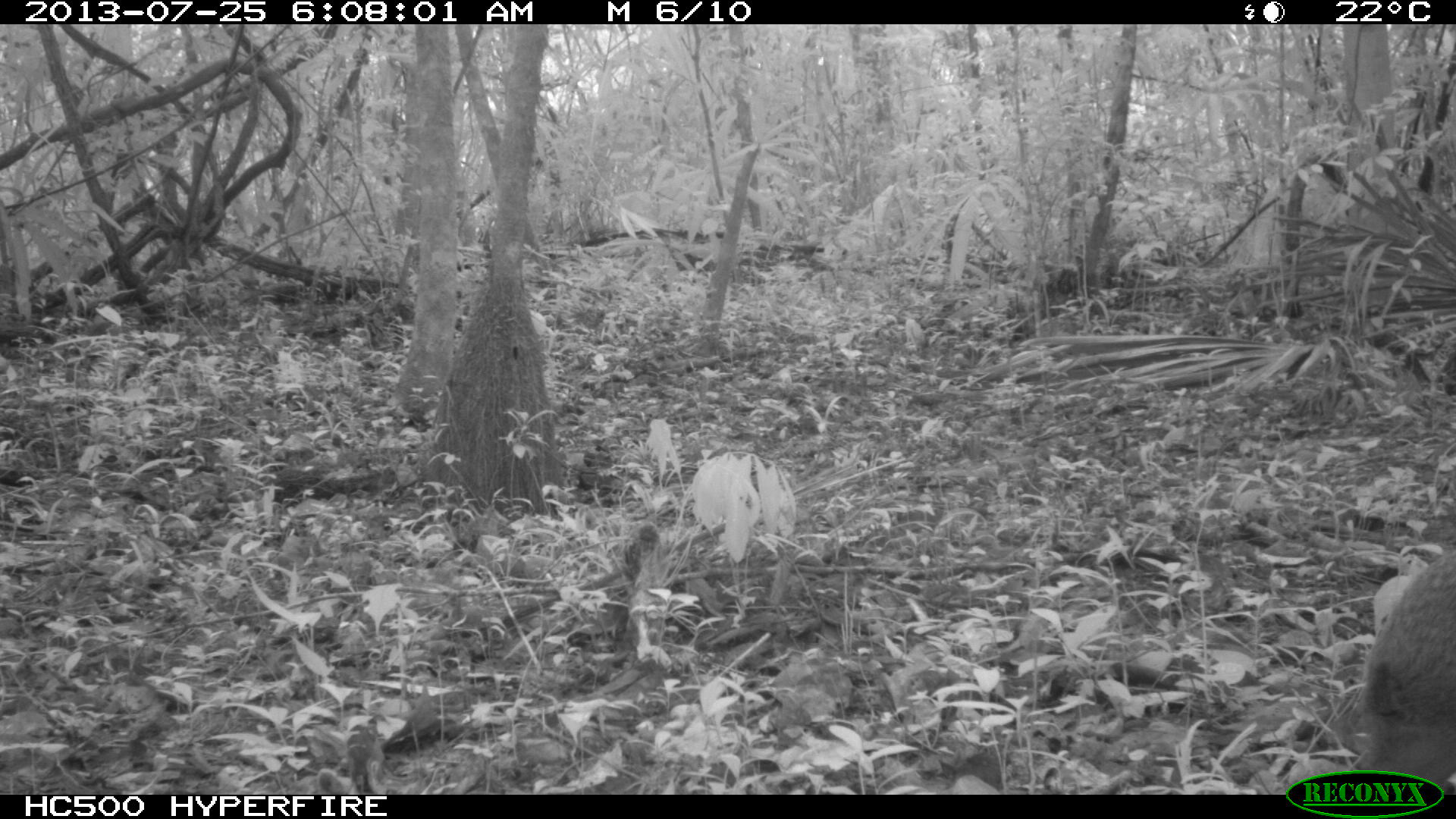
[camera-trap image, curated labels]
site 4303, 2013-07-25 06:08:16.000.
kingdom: Animalia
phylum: Chordata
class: Mammalia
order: Rodentia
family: Dasyproctidae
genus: Dasyprocta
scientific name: Dasyprocta punctata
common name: central american agouti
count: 1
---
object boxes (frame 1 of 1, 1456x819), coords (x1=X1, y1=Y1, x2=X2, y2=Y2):
dasyprocta punctata: (x1=1353, y1=549, x2=1455, y2=794)